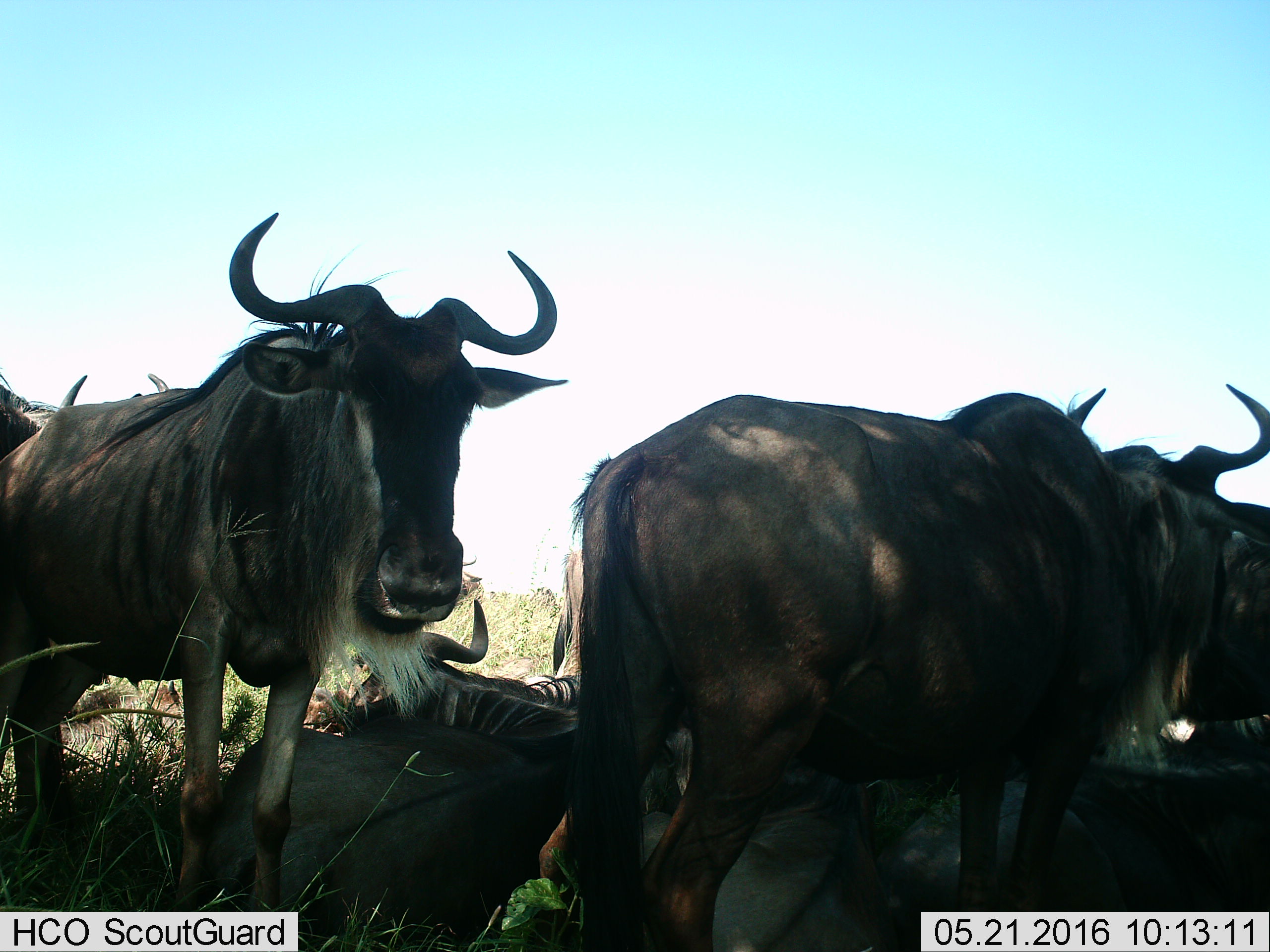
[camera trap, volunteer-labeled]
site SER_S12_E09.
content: unidentified animal